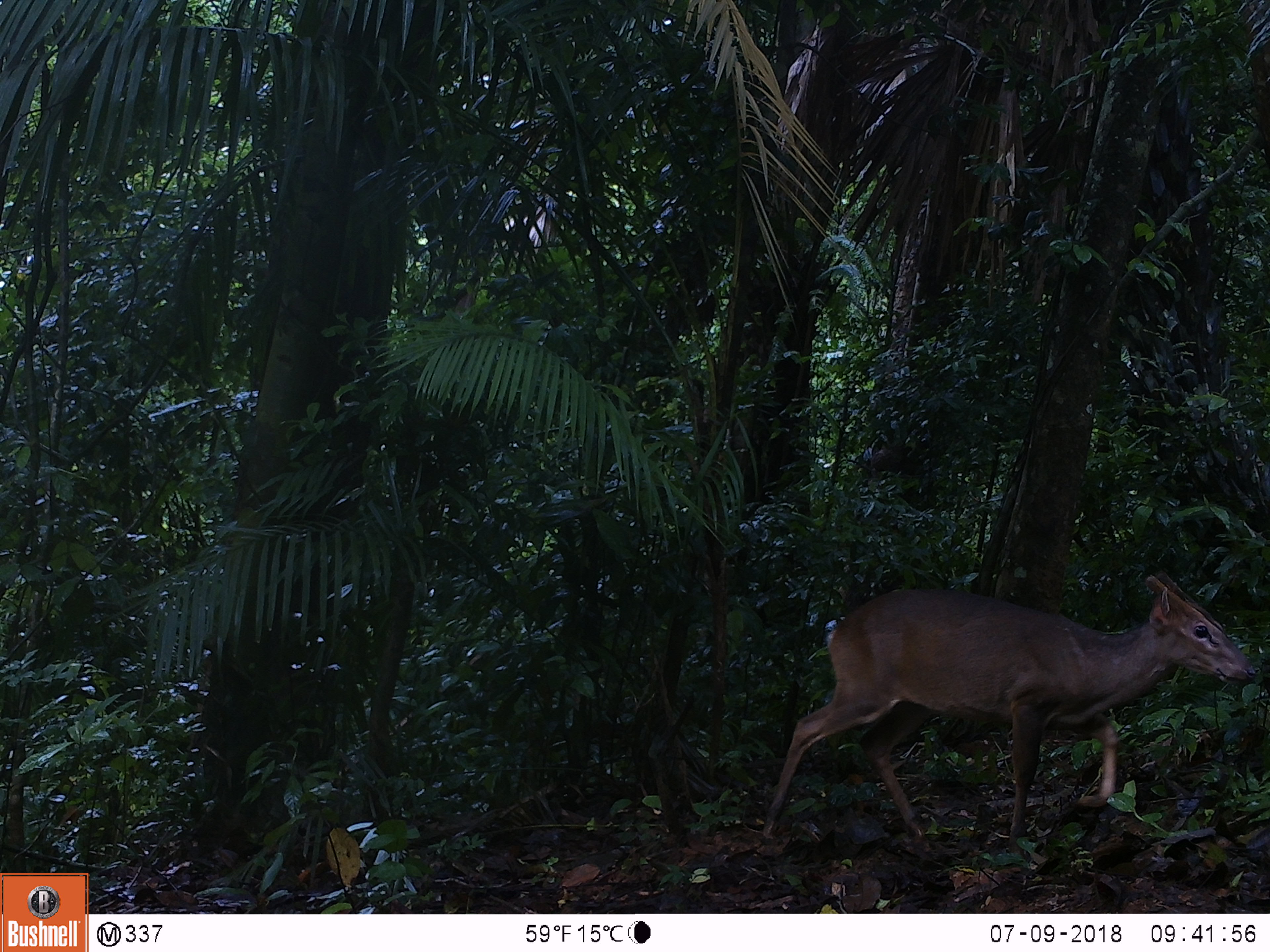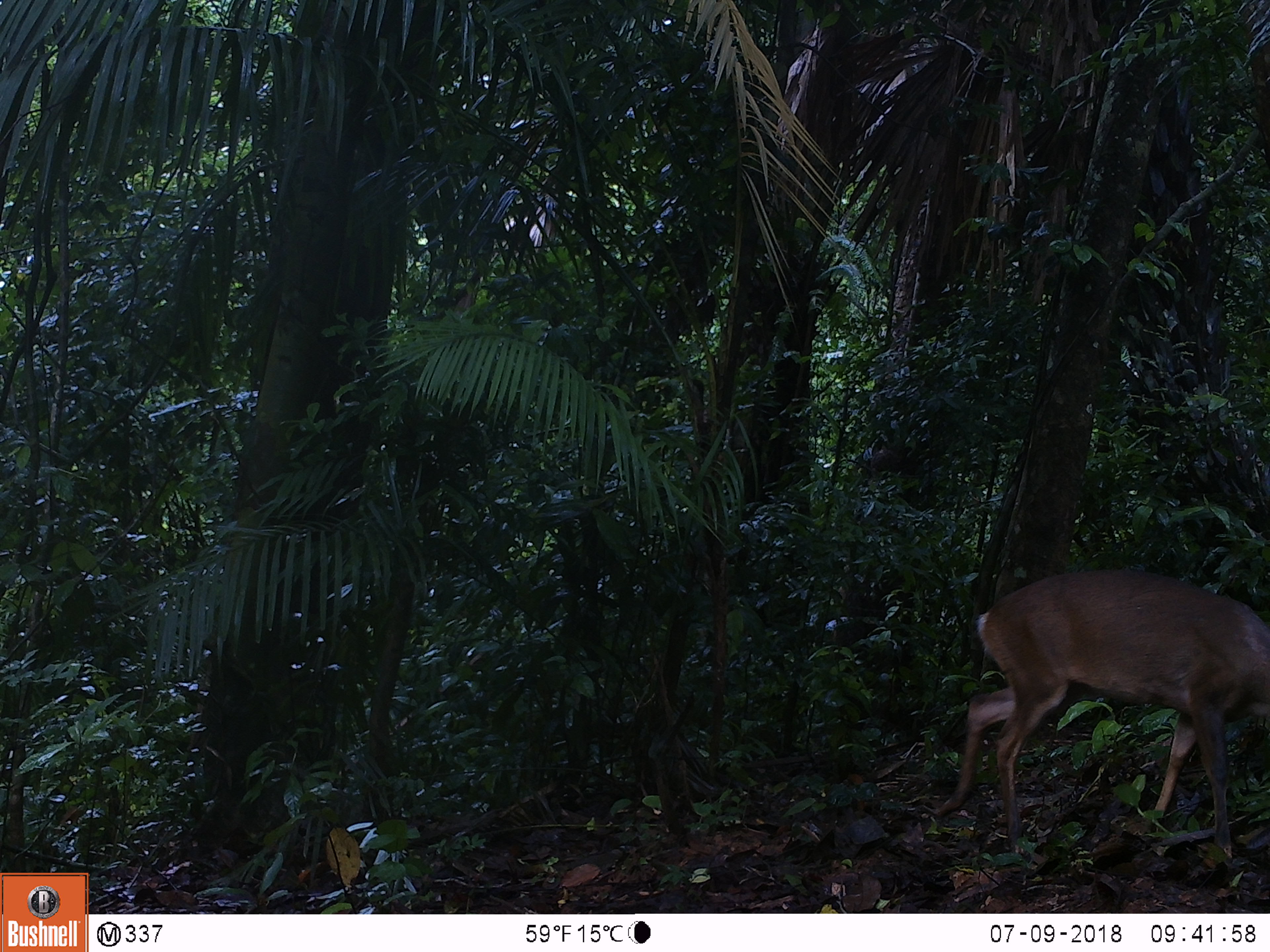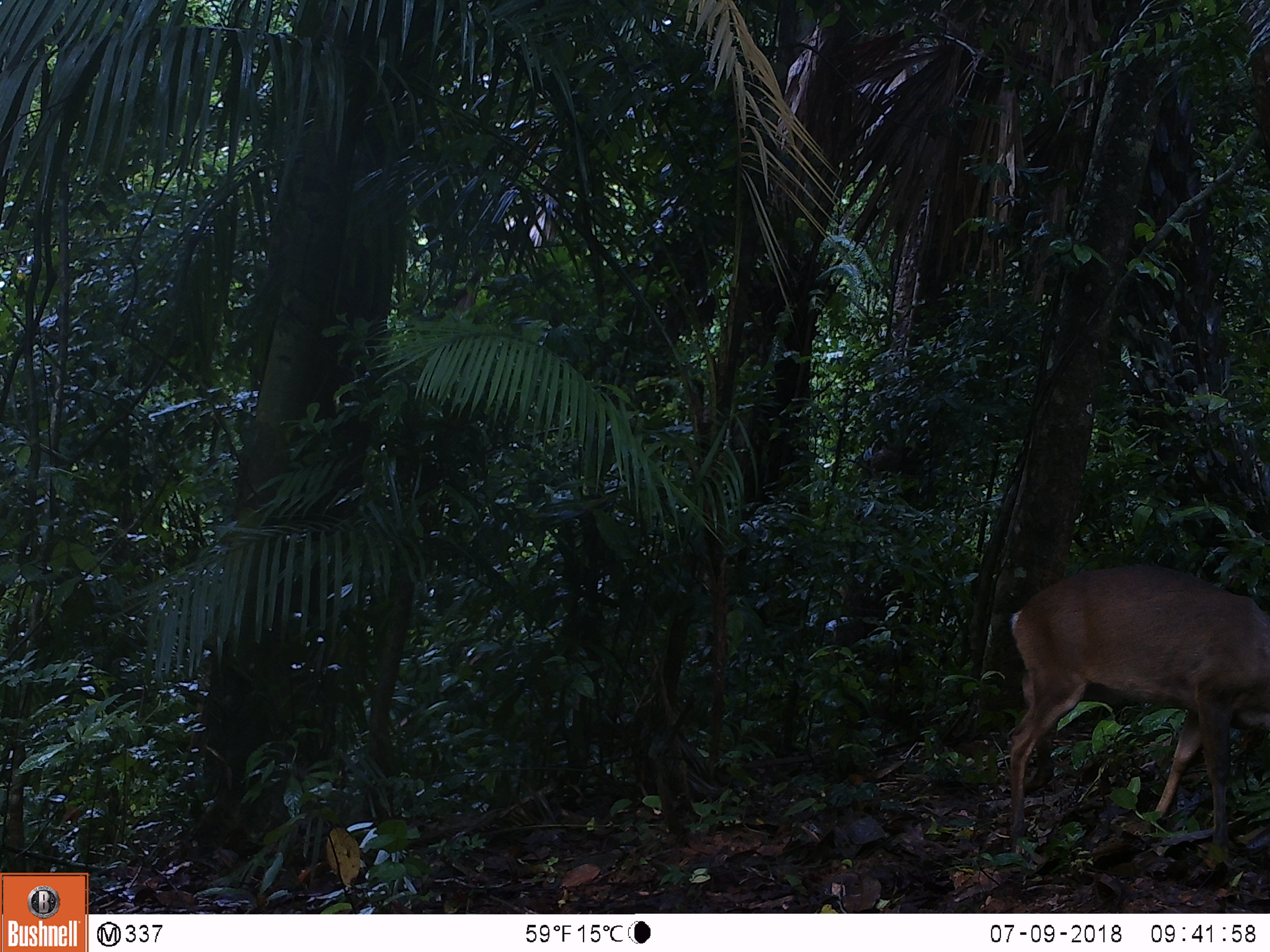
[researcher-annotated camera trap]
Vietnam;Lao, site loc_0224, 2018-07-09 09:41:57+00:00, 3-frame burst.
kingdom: Animalia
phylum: Chordata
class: Mammalia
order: Artiodactyla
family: Cervidae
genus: Muntiacus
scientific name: Muntiacus vuquangensis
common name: large-antlered muntjac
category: large antlered muntjac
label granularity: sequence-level